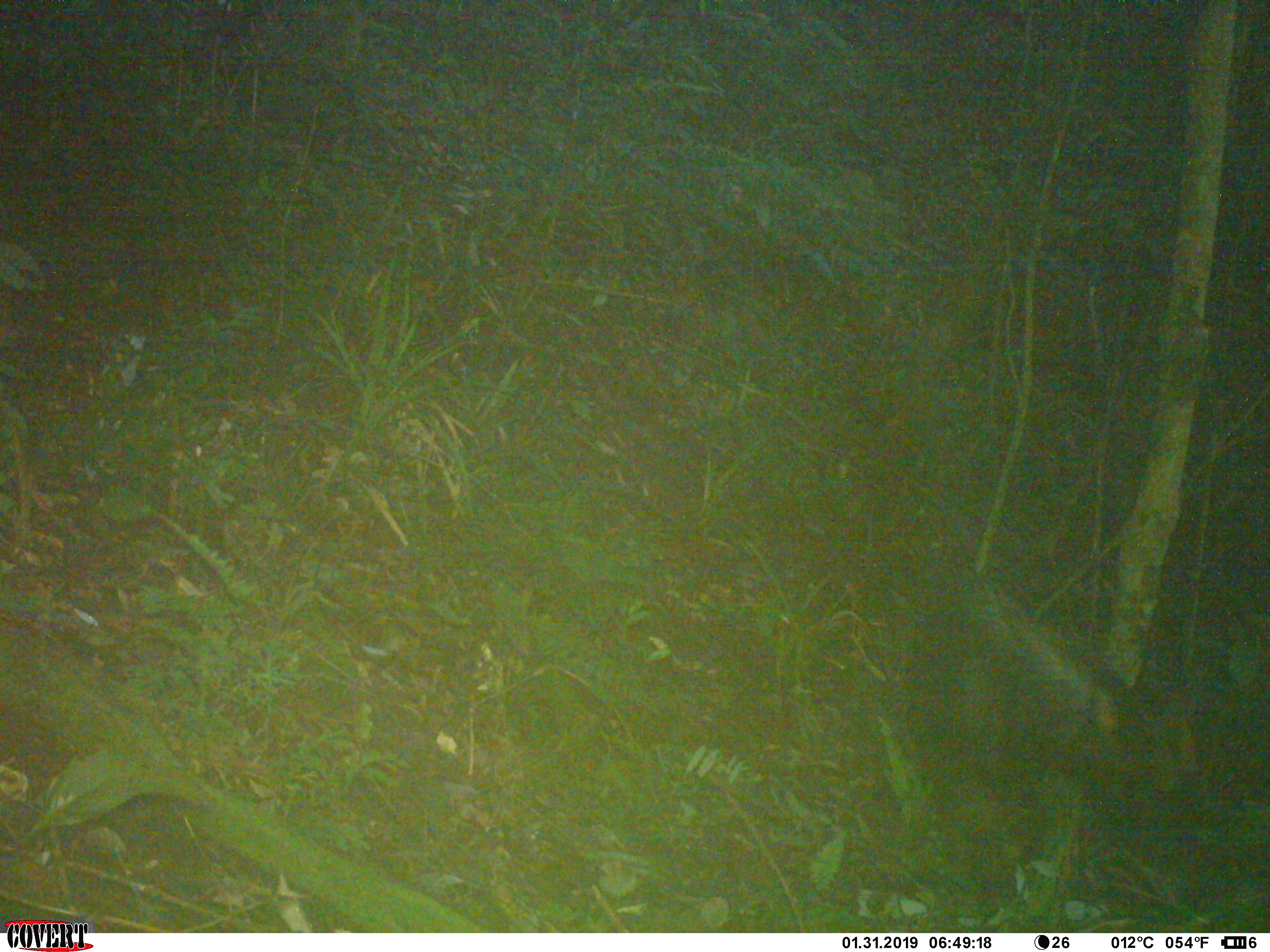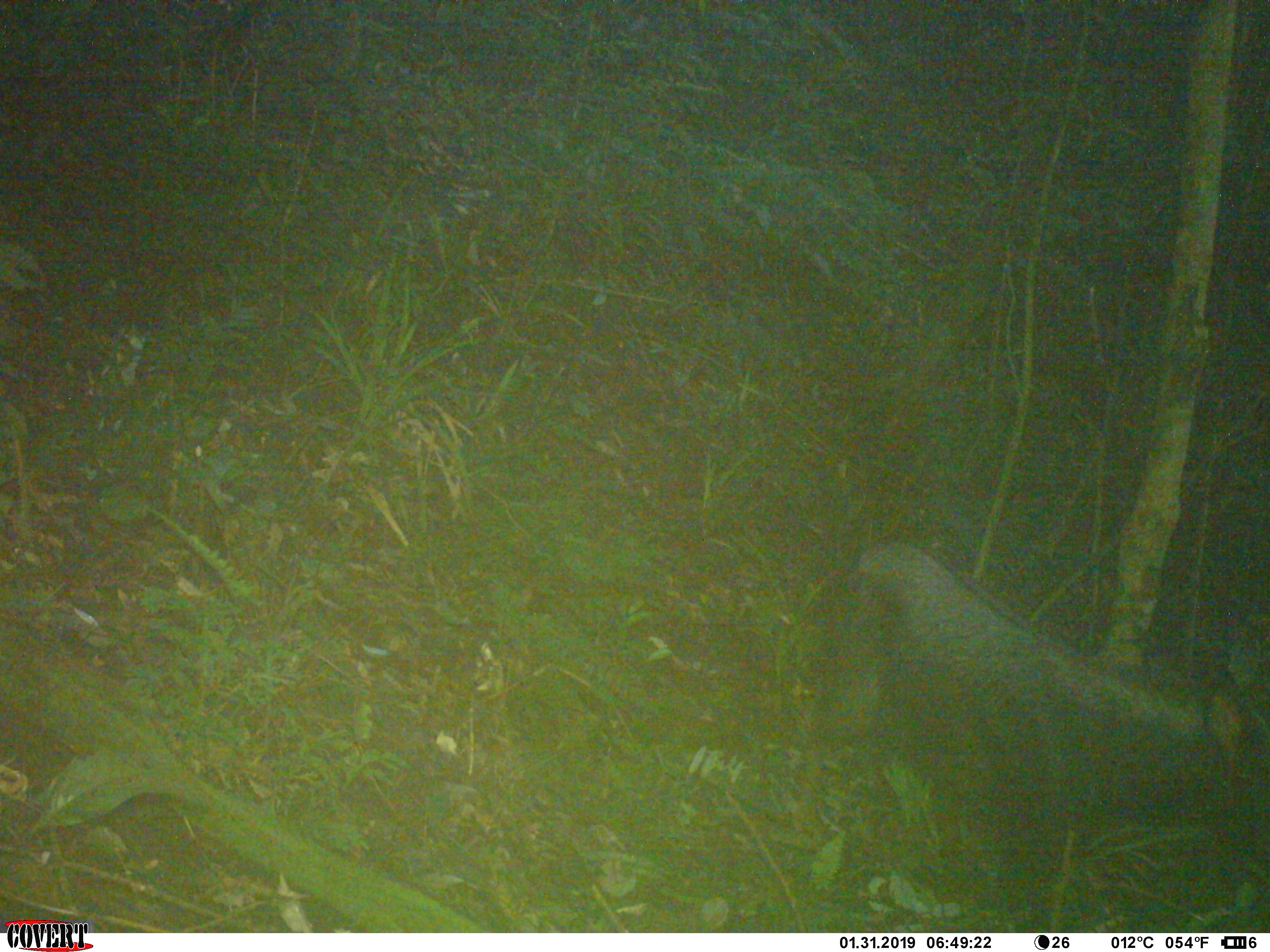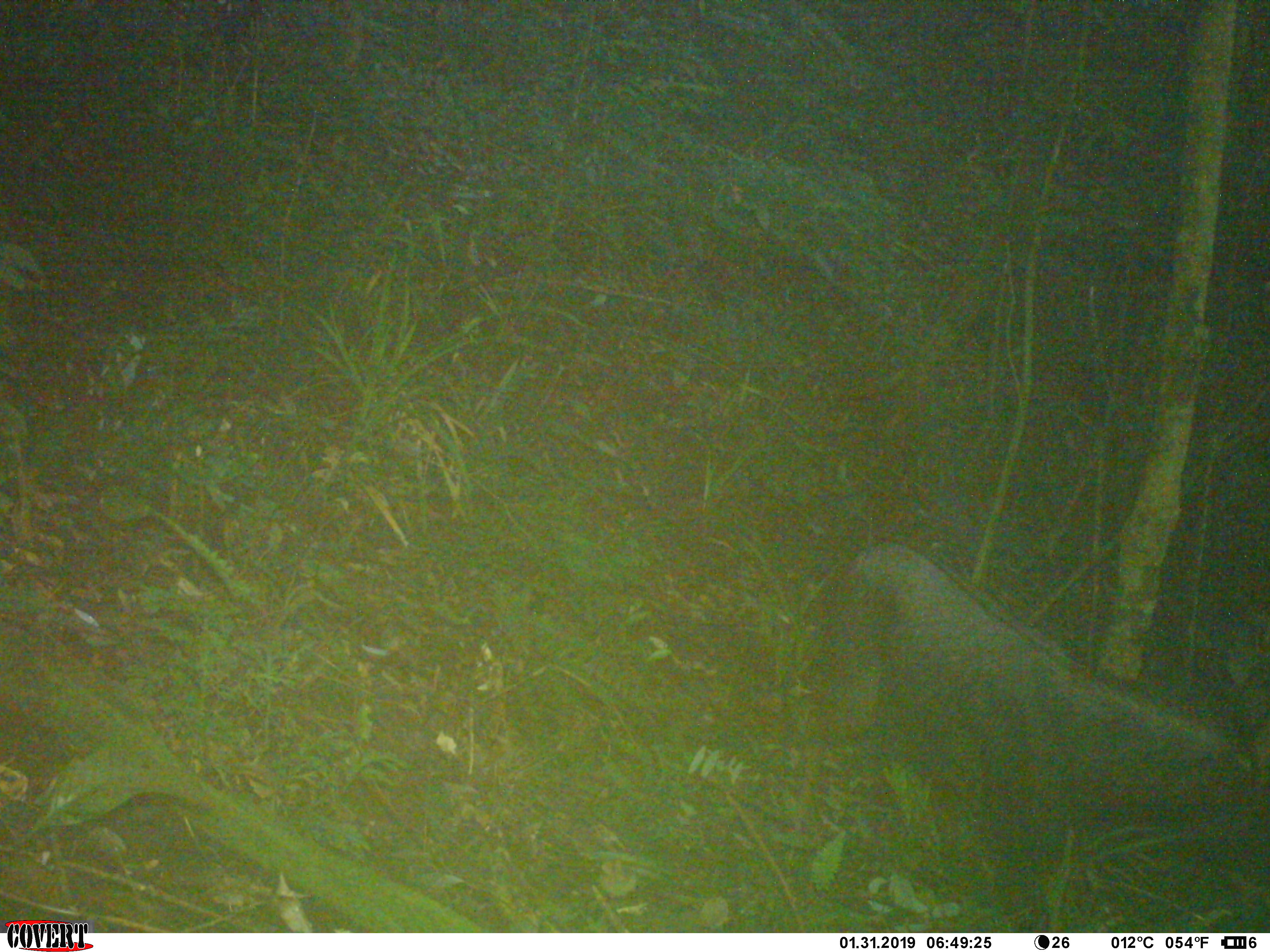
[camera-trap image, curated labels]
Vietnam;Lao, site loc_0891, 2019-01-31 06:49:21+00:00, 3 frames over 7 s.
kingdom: Animalia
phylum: Chordata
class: Mammalia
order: Artiodactyla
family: Bovidae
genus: Capricornis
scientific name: Capricornis sumatraensis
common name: chinese serow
Chinese serow (Capricornis sumatraensis). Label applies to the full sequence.